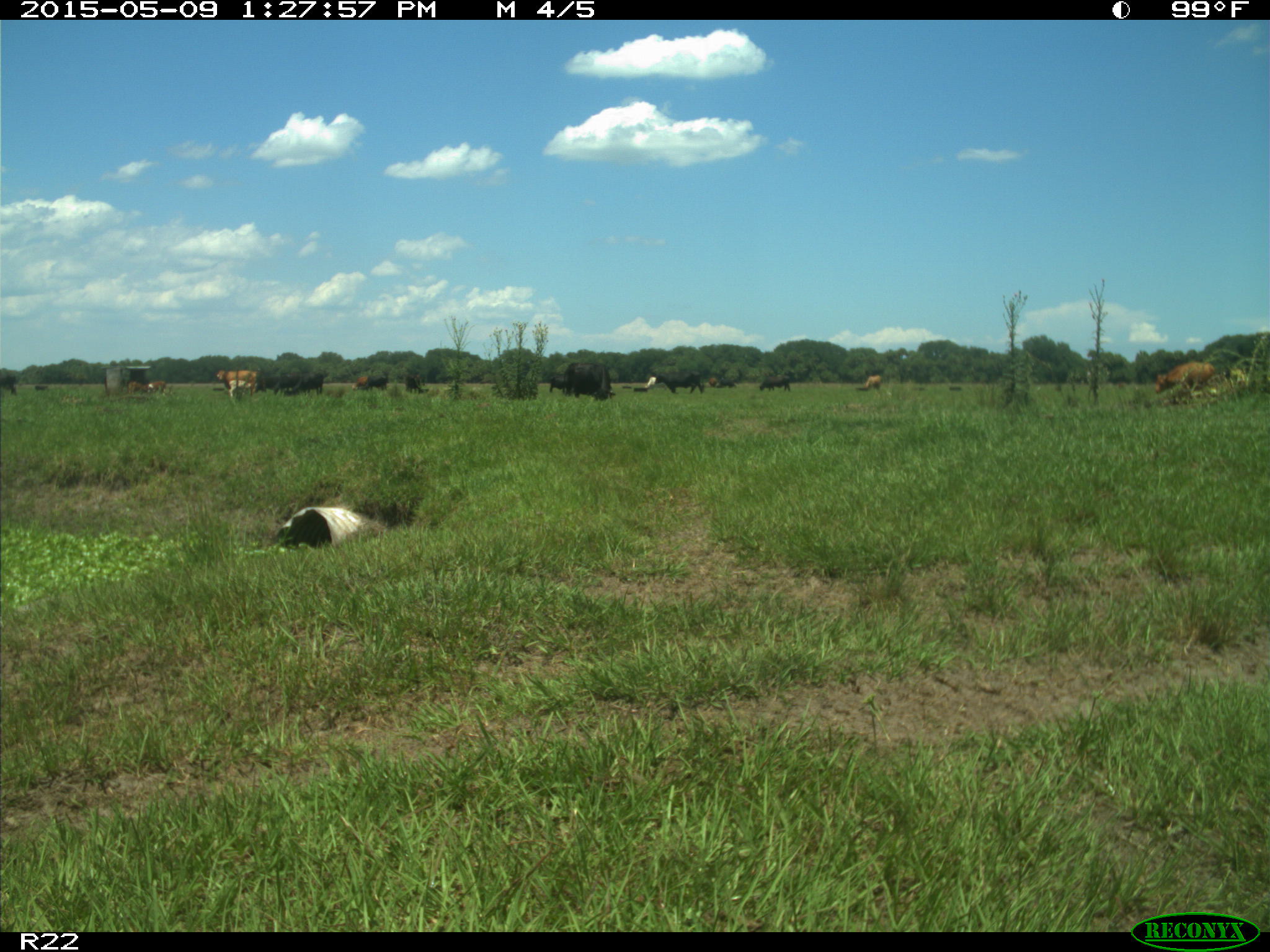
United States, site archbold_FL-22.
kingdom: Animalia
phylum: Chordata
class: Mammalia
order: Artiodactyla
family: Bovidae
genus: Bos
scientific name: Bos taurus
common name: domestic cow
Bos taurus (domestic cow).